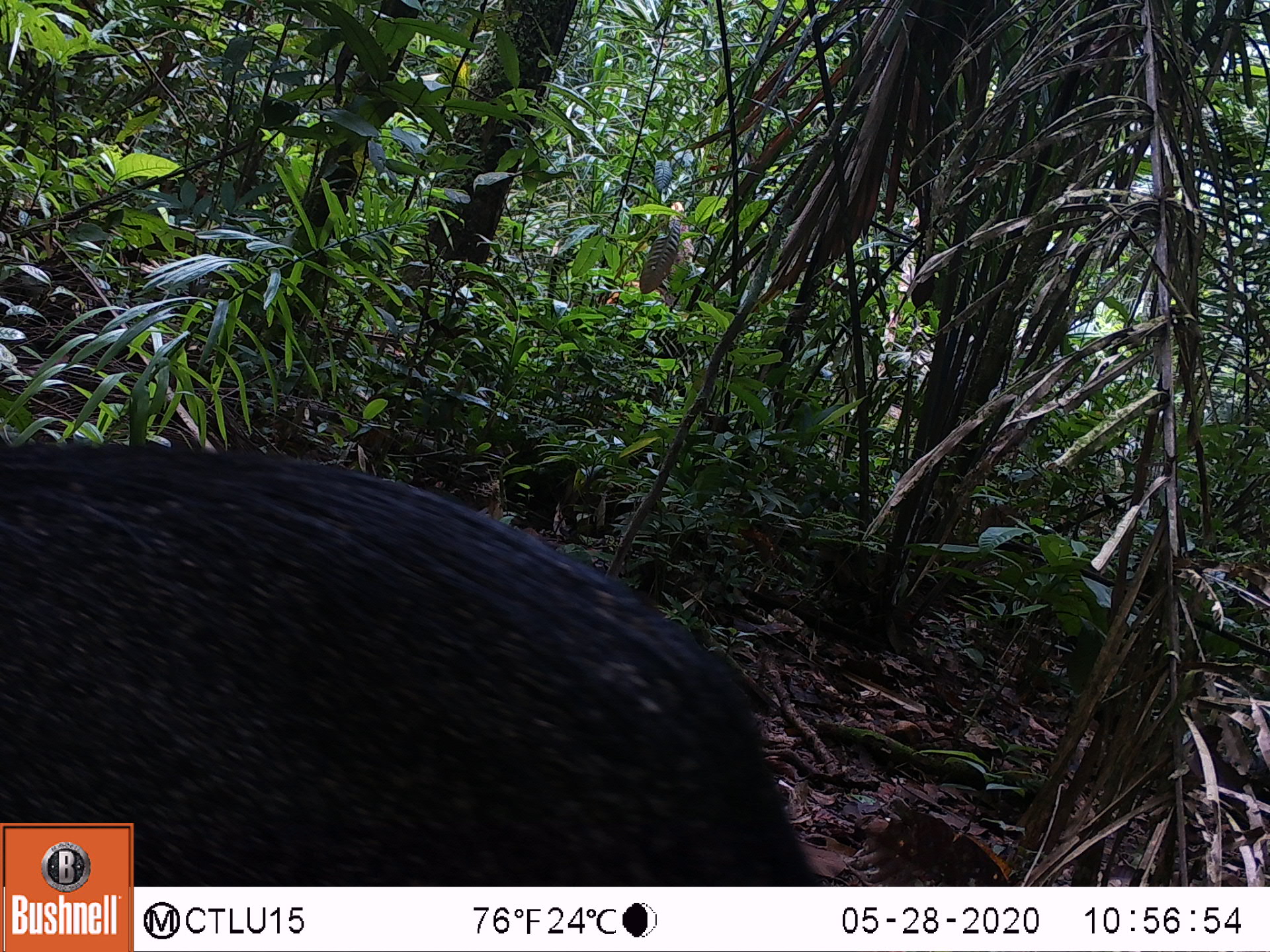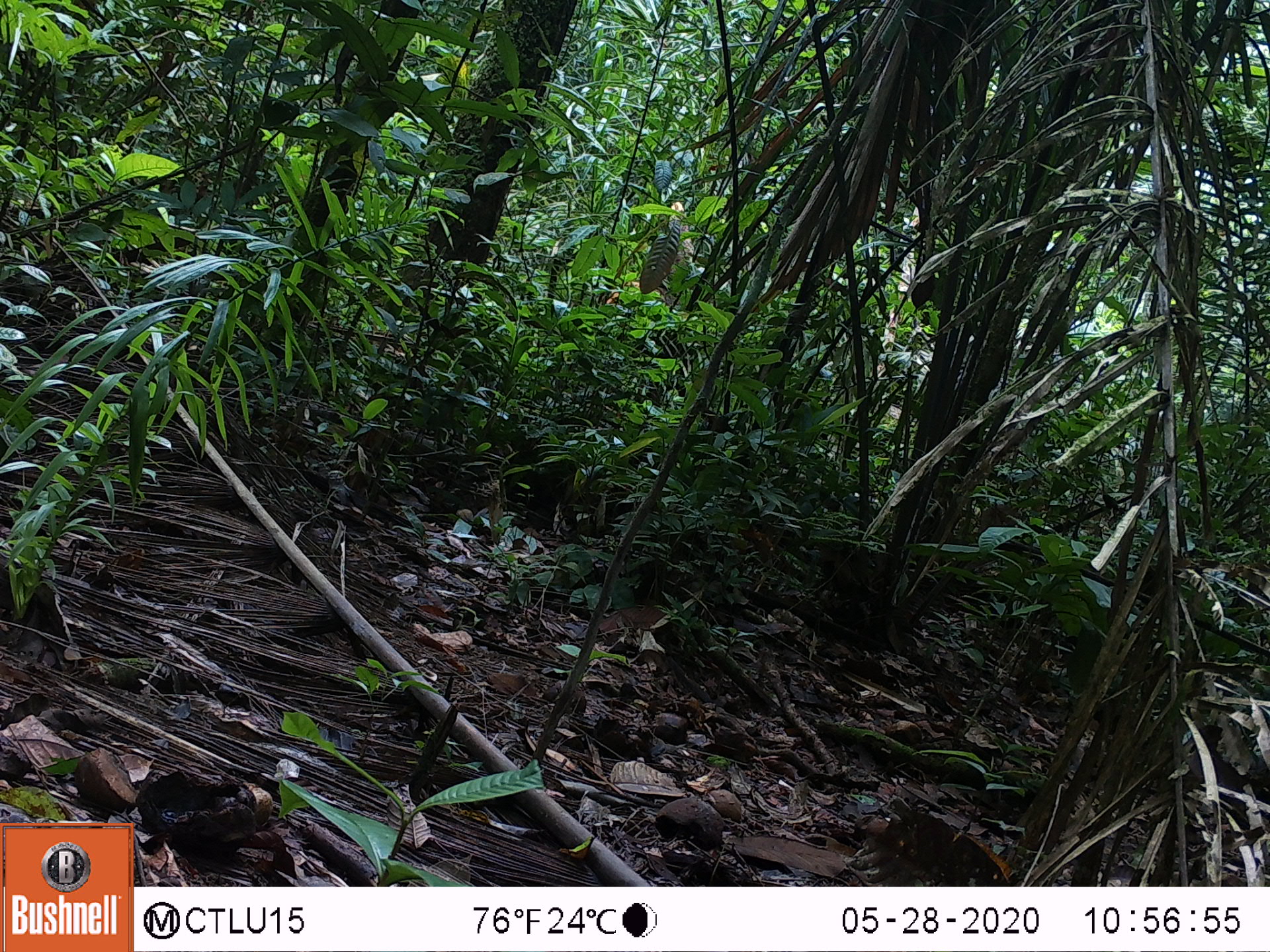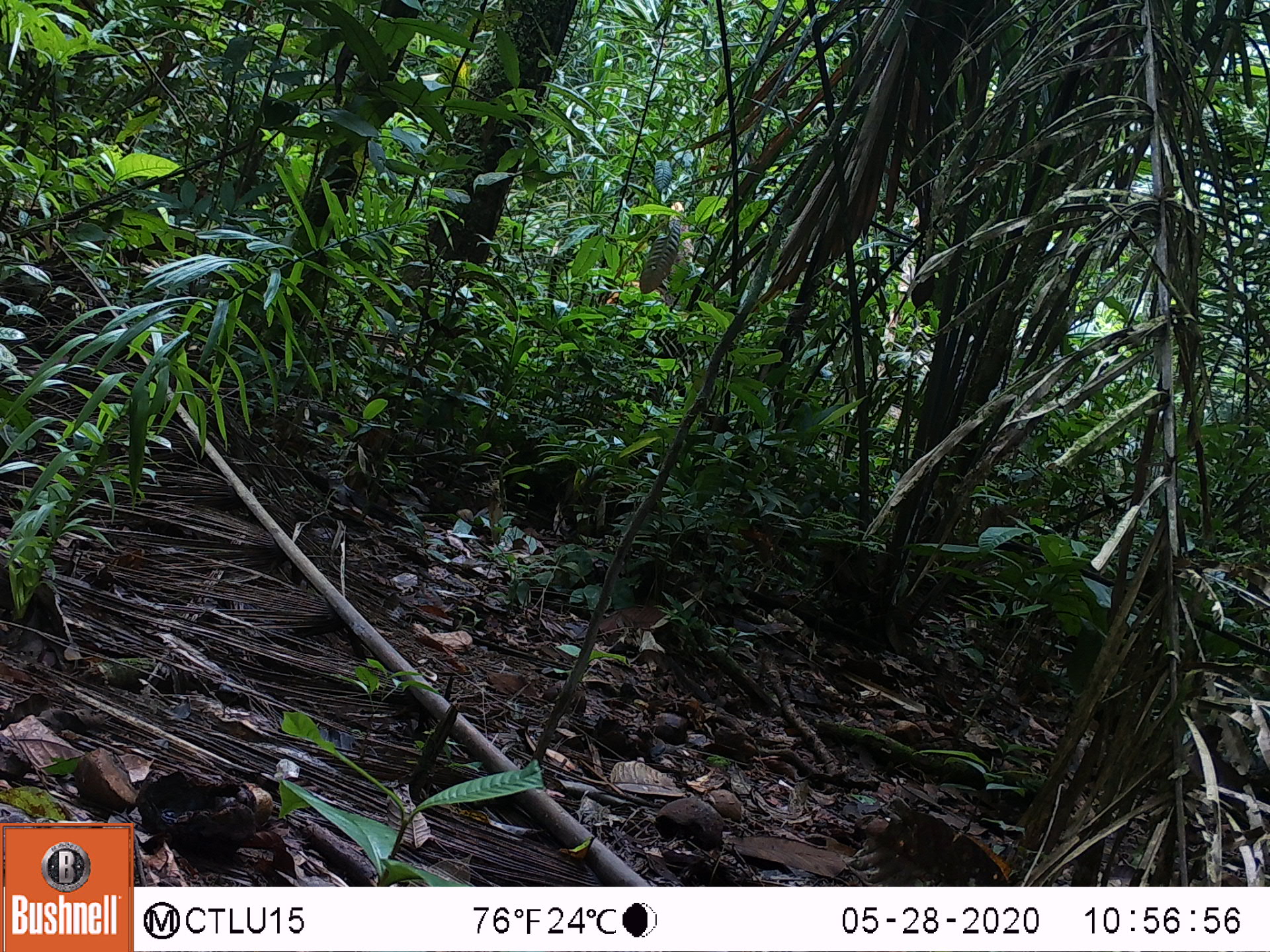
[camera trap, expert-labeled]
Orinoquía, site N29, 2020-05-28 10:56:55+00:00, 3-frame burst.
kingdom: Animalia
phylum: Chordata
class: Mammalia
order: Artiodactyla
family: Tayassuidae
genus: Pecari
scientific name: Pecari tajacu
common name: collared peccary